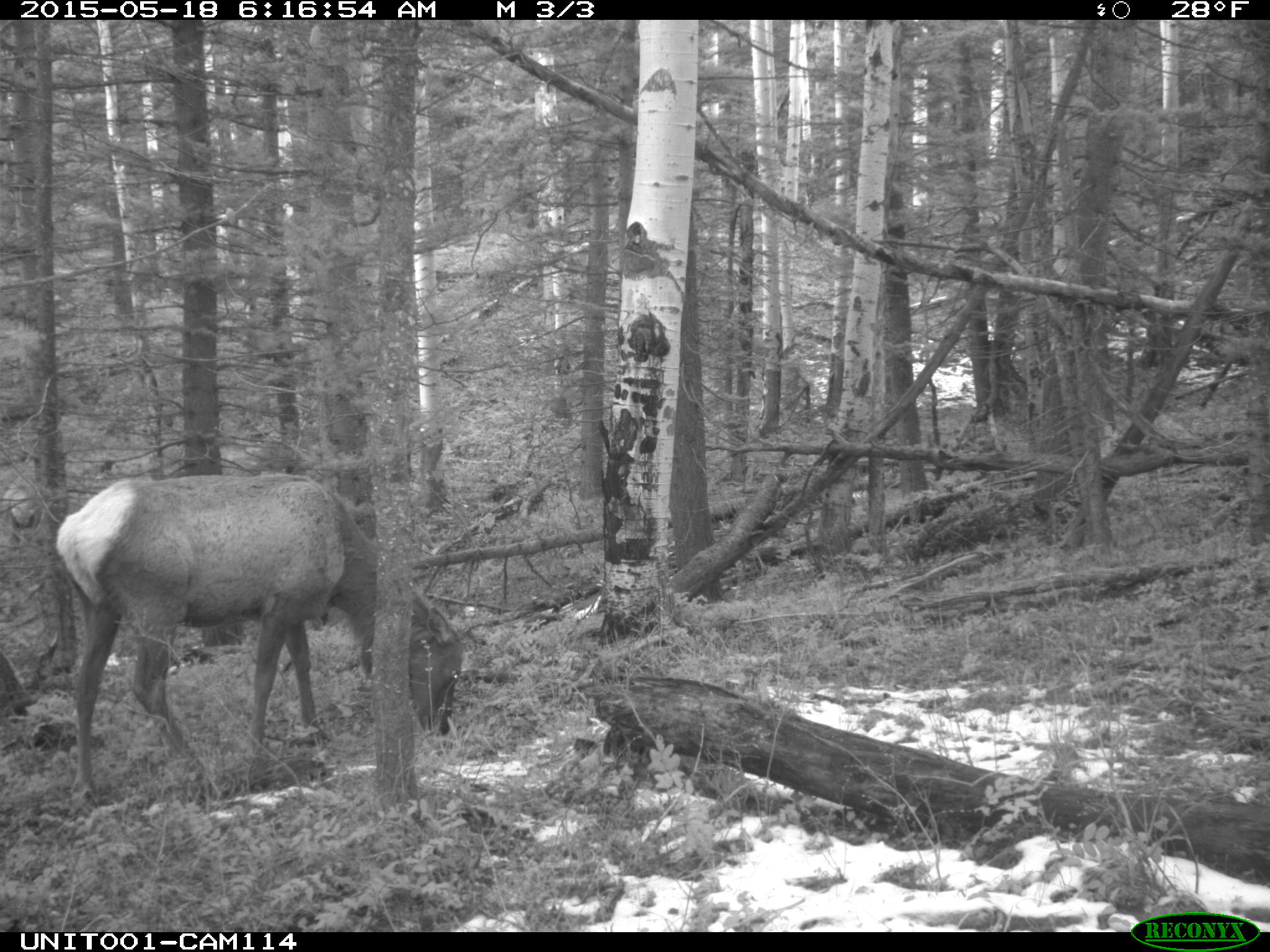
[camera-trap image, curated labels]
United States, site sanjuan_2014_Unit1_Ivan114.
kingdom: Animalia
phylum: Chordata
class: Mammalia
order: Artiodactyla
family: Cervidae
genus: Cervus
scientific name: Cervus elaphus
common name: red deer